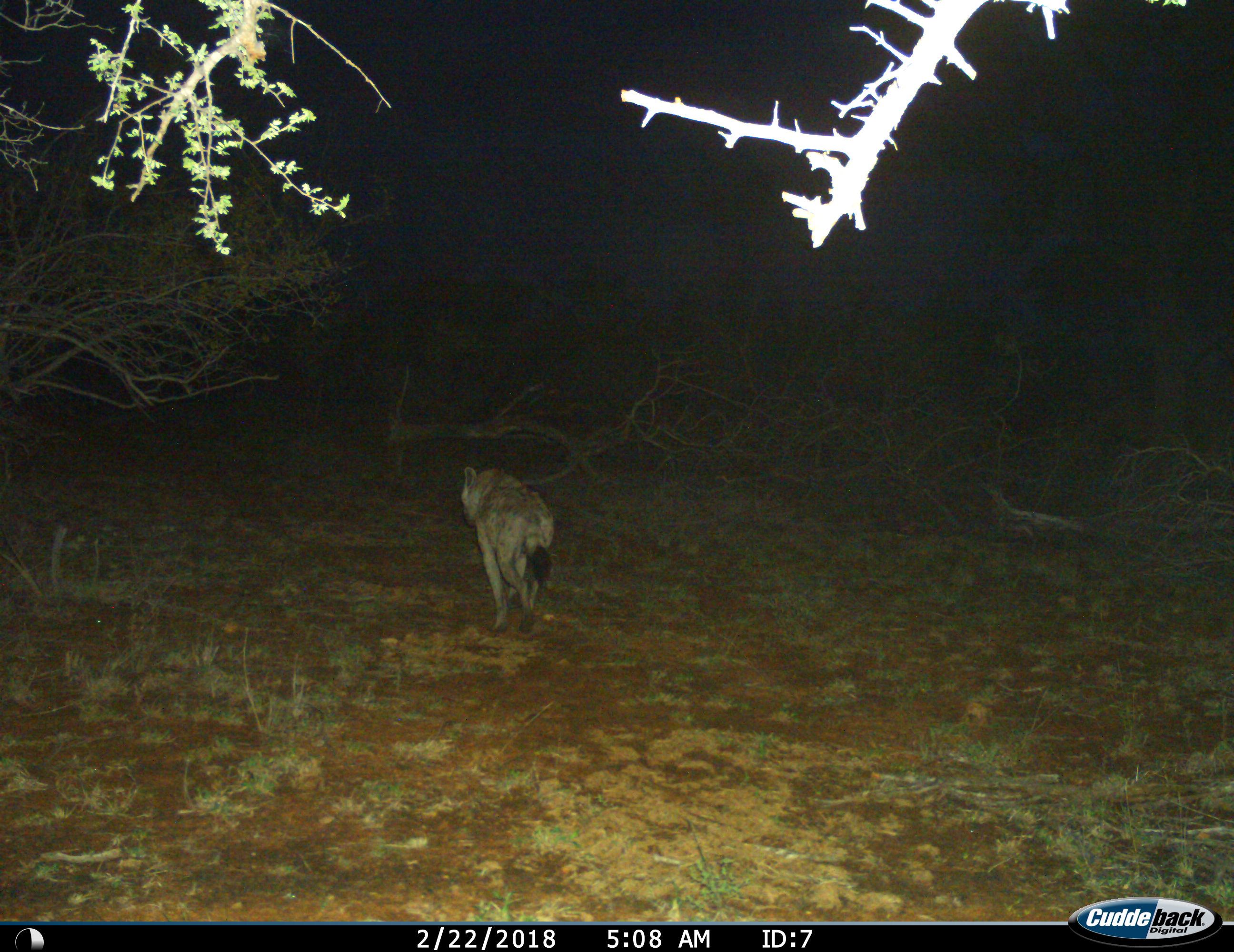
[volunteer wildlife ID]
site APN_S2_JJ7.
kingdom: Animalia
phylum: Chordata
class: Mammalia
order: Carnivora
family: Hyaenidae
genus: Crocuta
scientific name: Crocuta crocuta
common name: spotted hyena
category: hyenaspotted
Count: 1.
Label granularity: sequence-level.